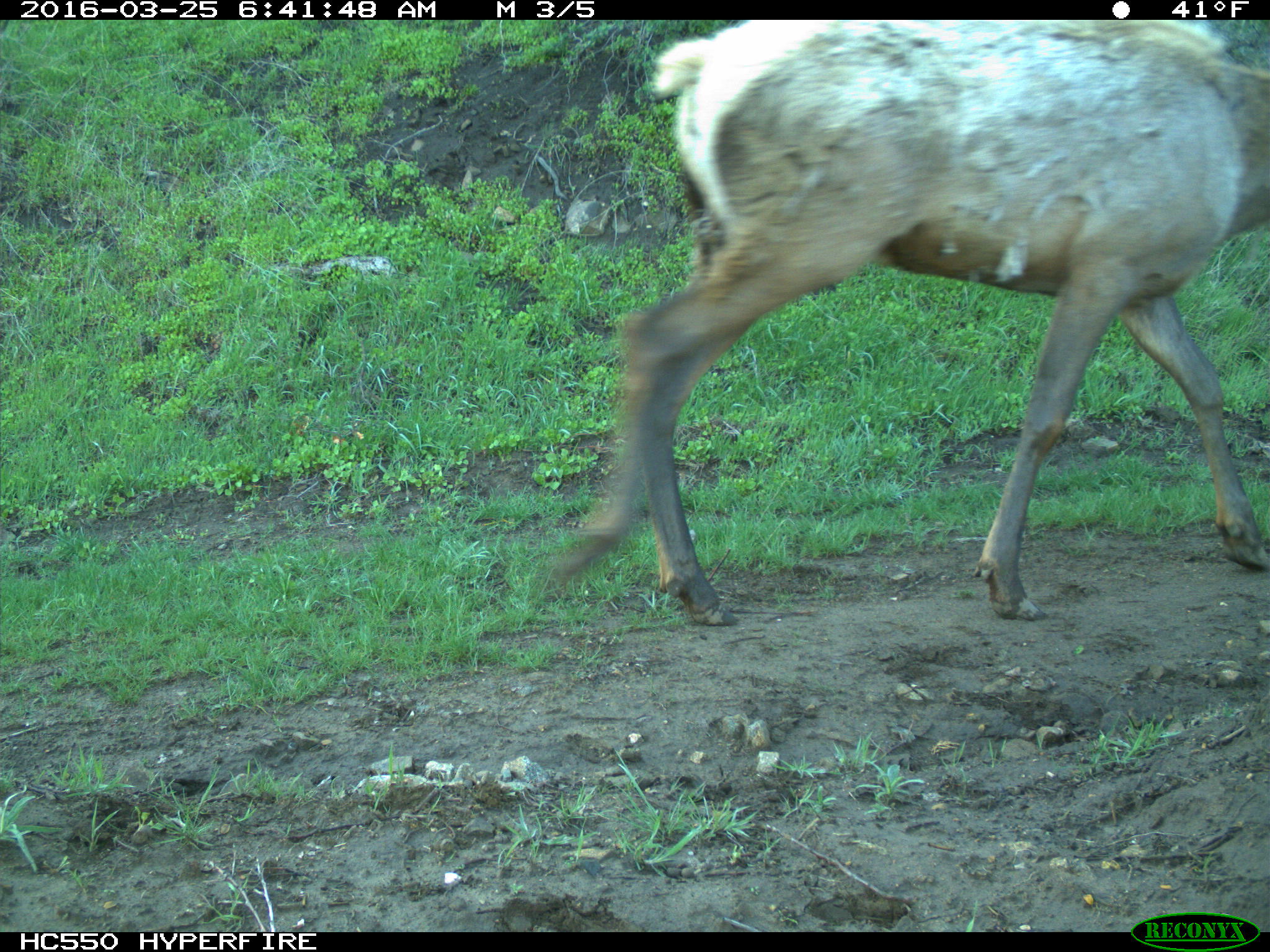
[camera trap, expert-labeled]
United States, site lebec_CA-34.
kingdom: Animalia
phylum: Chordata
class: Mammalia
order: Artiodactyla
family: Cervidae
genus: Cervus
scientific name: Cervus canadensis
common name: elk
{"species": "Cervus canadensis (elk)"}